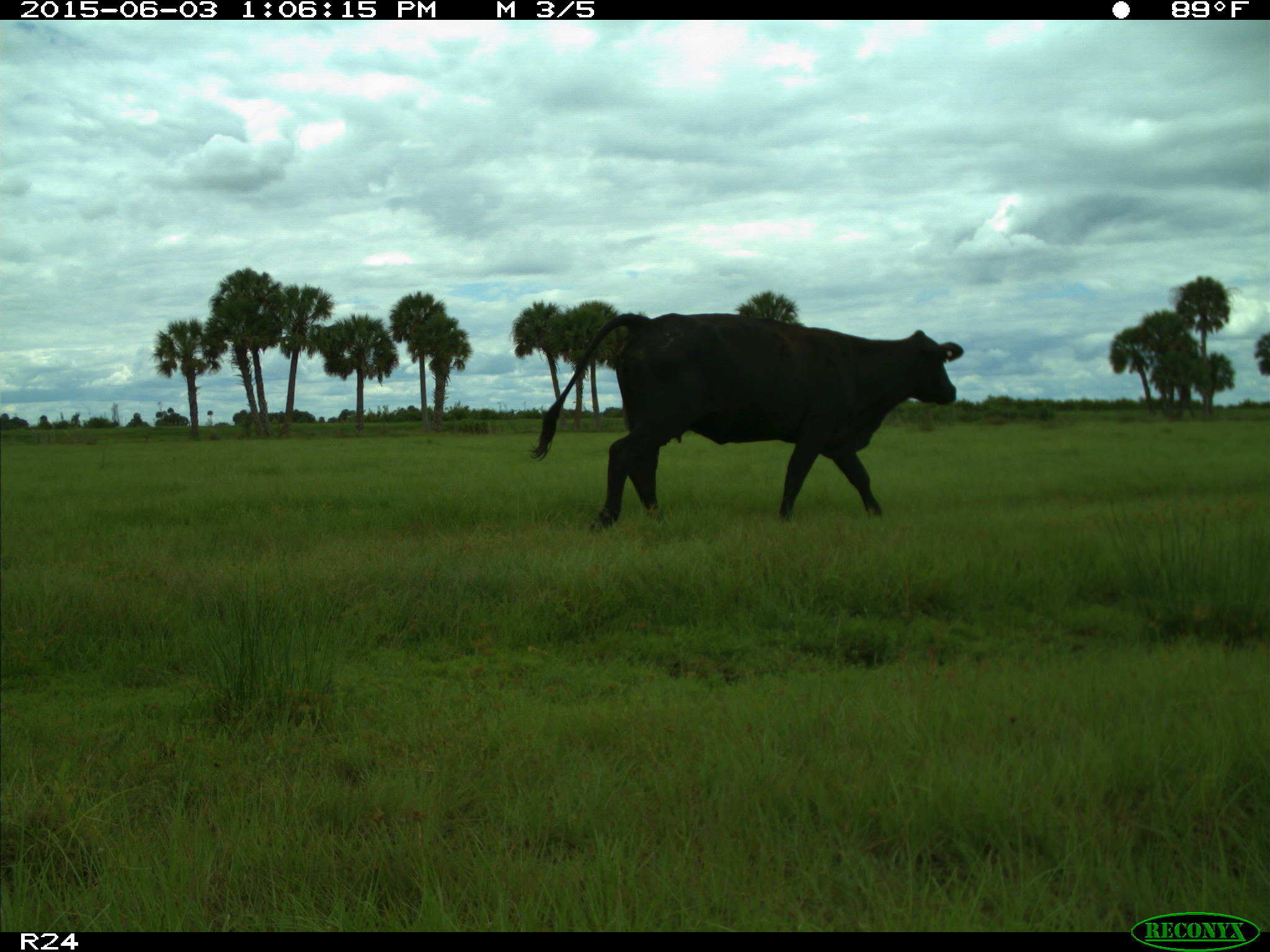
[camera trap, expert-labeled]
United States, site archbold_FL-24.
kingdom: Animalia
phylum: Chordata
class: Mammalia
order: Artiodactyla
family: Bovidae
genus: Bos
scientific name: Bos taurus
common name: domestic cow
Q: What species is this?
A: Bos taurus (domestic cow).